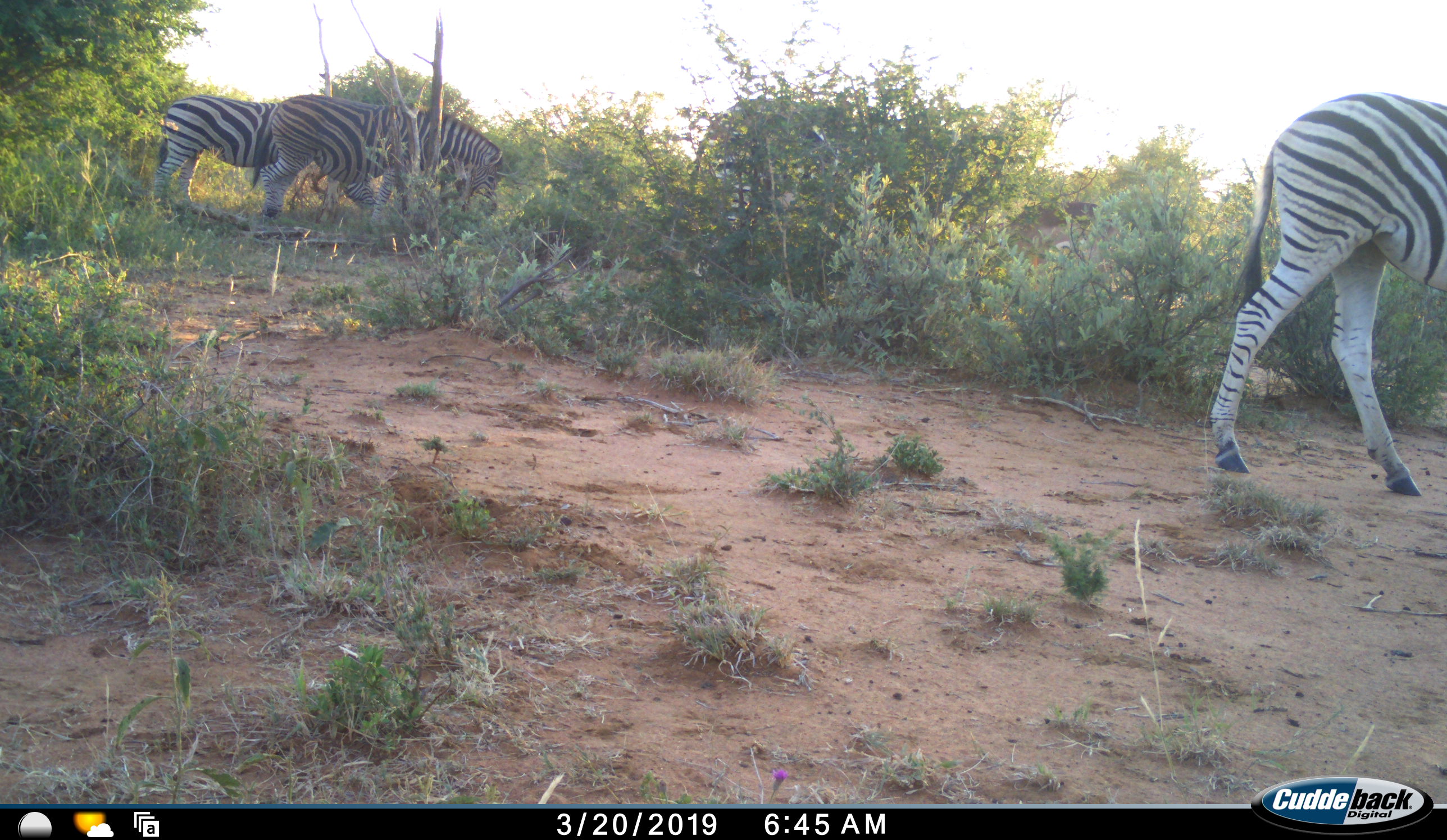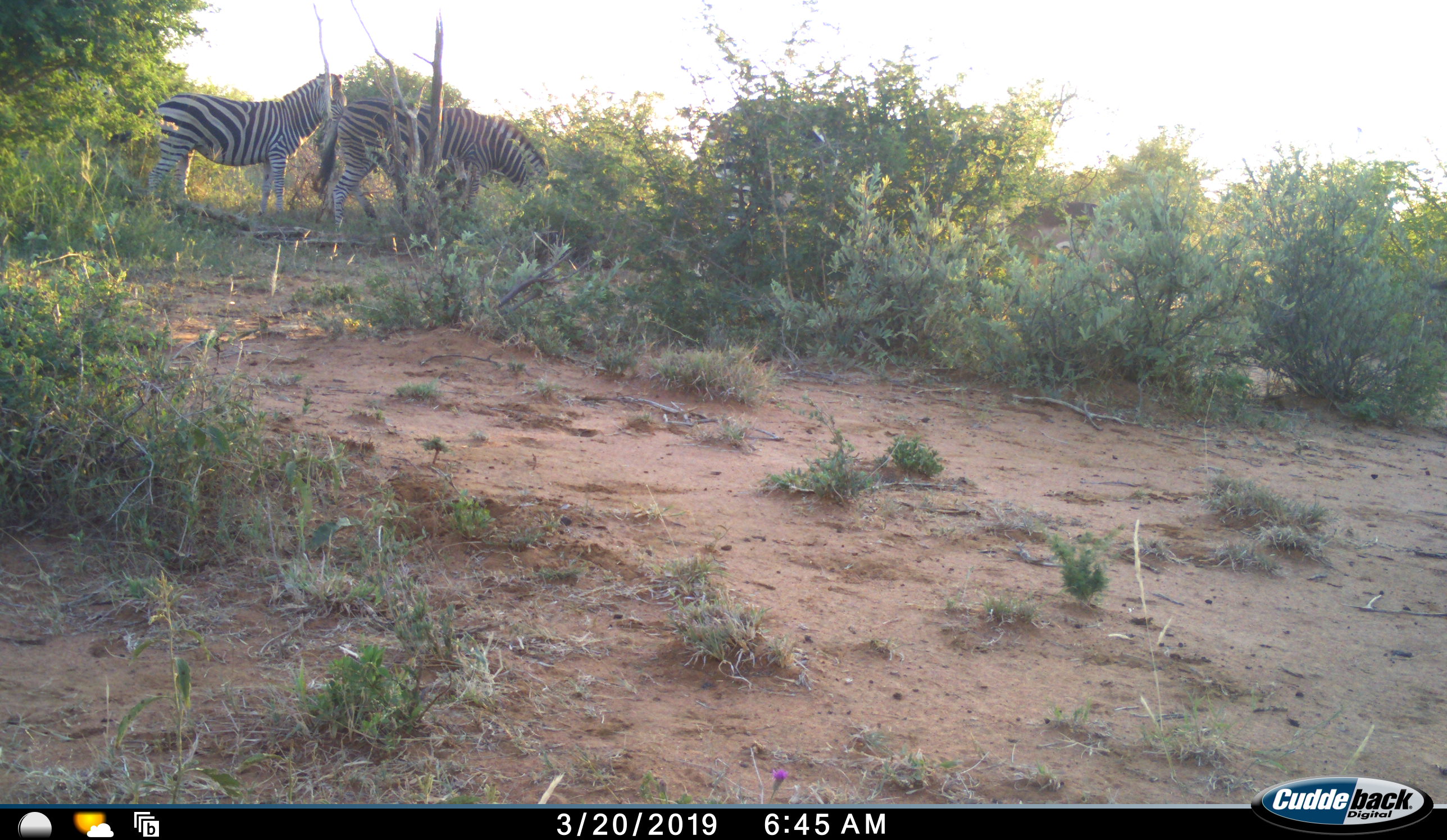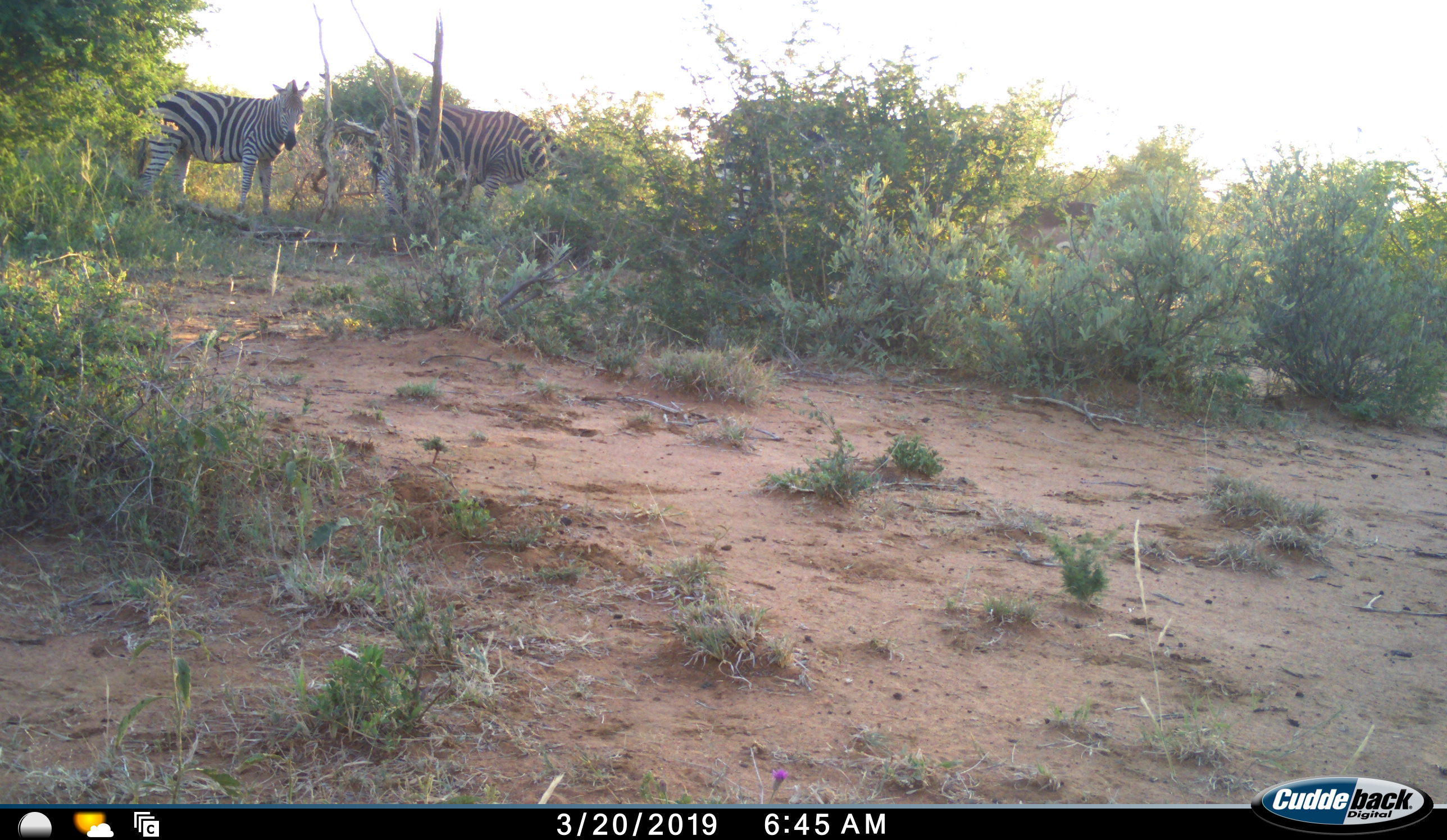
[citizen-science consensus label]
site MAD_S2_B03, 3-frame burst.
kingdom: Animalia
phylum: Chordata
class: Mammalia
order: Perissodactyla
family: Equidae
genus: Equus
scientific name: Equus quagga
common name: plains zebra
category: zebraplains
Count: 3.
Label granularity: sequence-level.